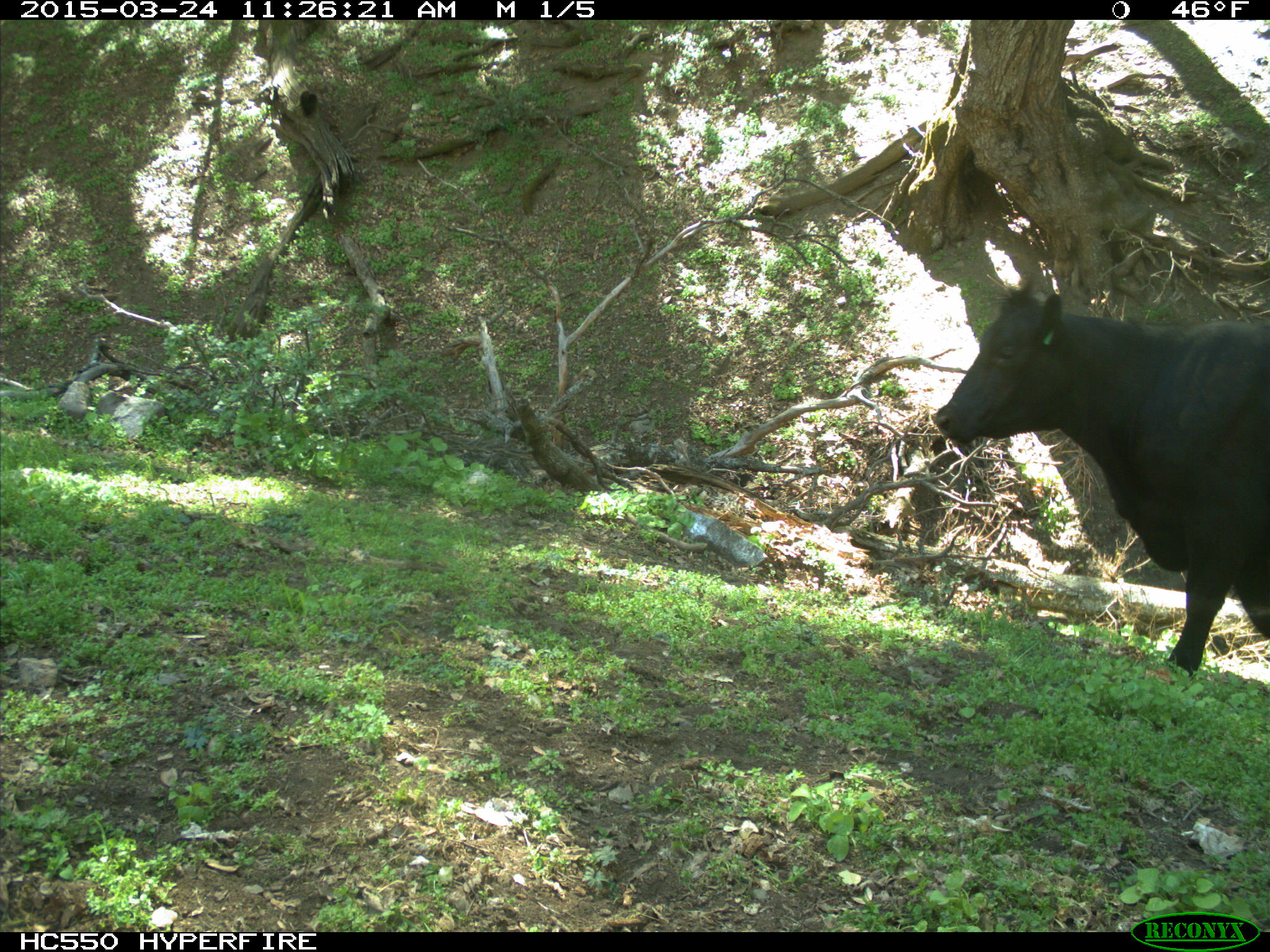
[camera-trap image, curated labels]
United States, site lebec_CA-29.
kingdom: Animalia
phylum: Chordata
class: Mammalia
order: Artiodactyla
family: Bovidae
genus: Bos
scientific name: Bos taurus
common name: domestic cow